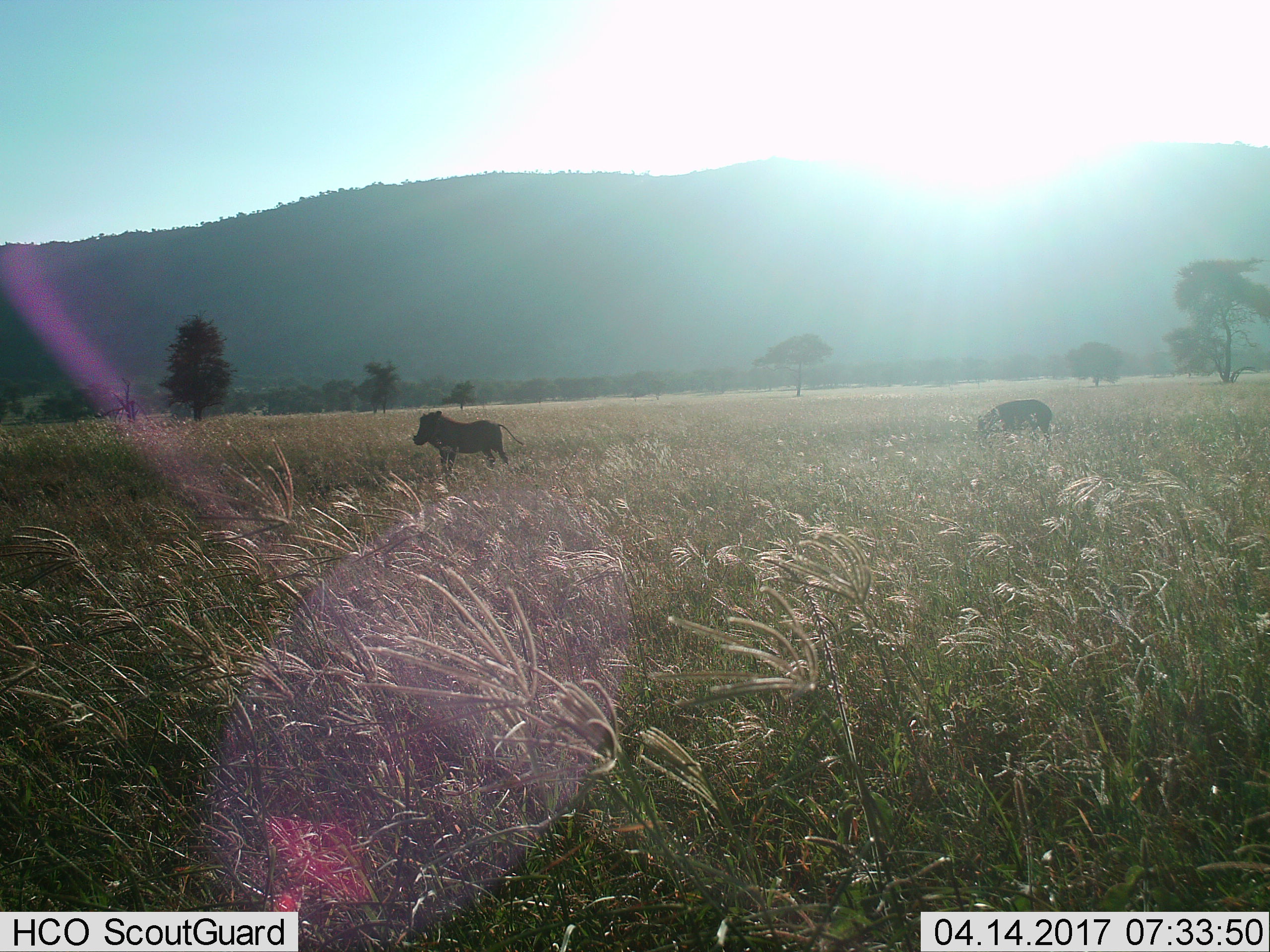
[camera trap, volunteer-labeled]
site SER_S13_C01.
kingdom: Animalia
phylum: Chordata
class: Mammalia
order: Artiodactyla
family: Suidae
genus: Phacochoerus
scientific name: Phacochoerus africanus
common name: warthog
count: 2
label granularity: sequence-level